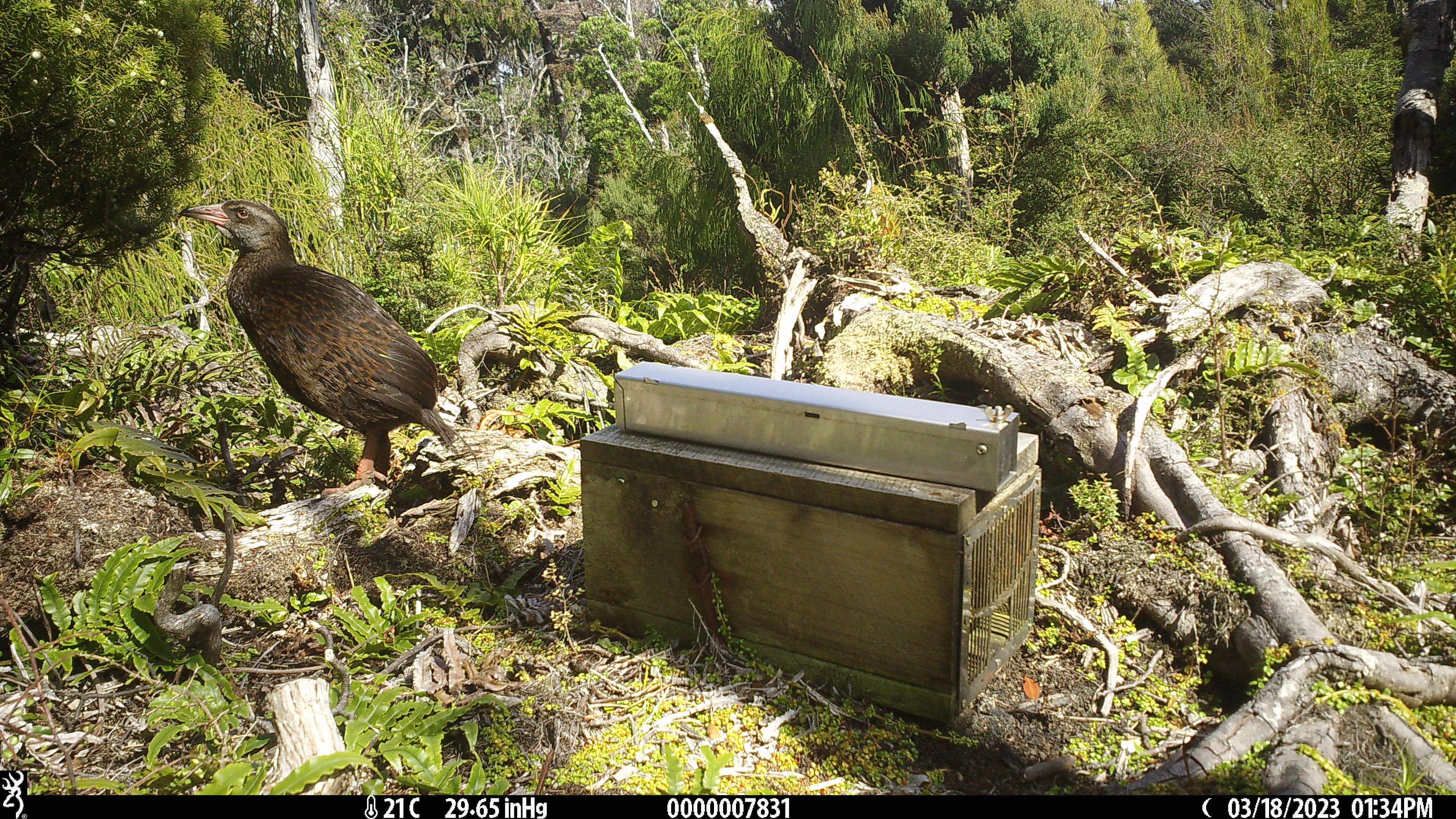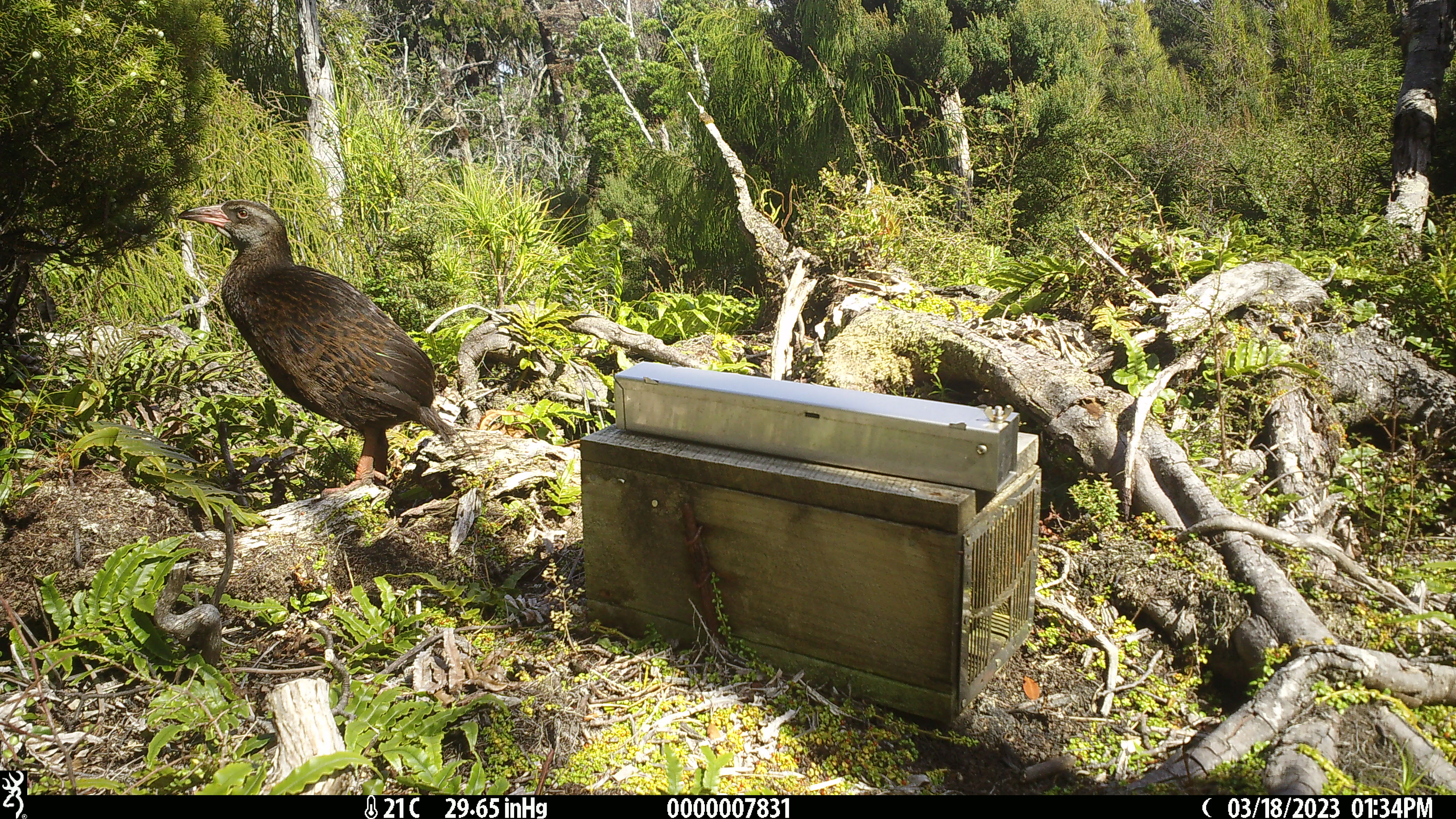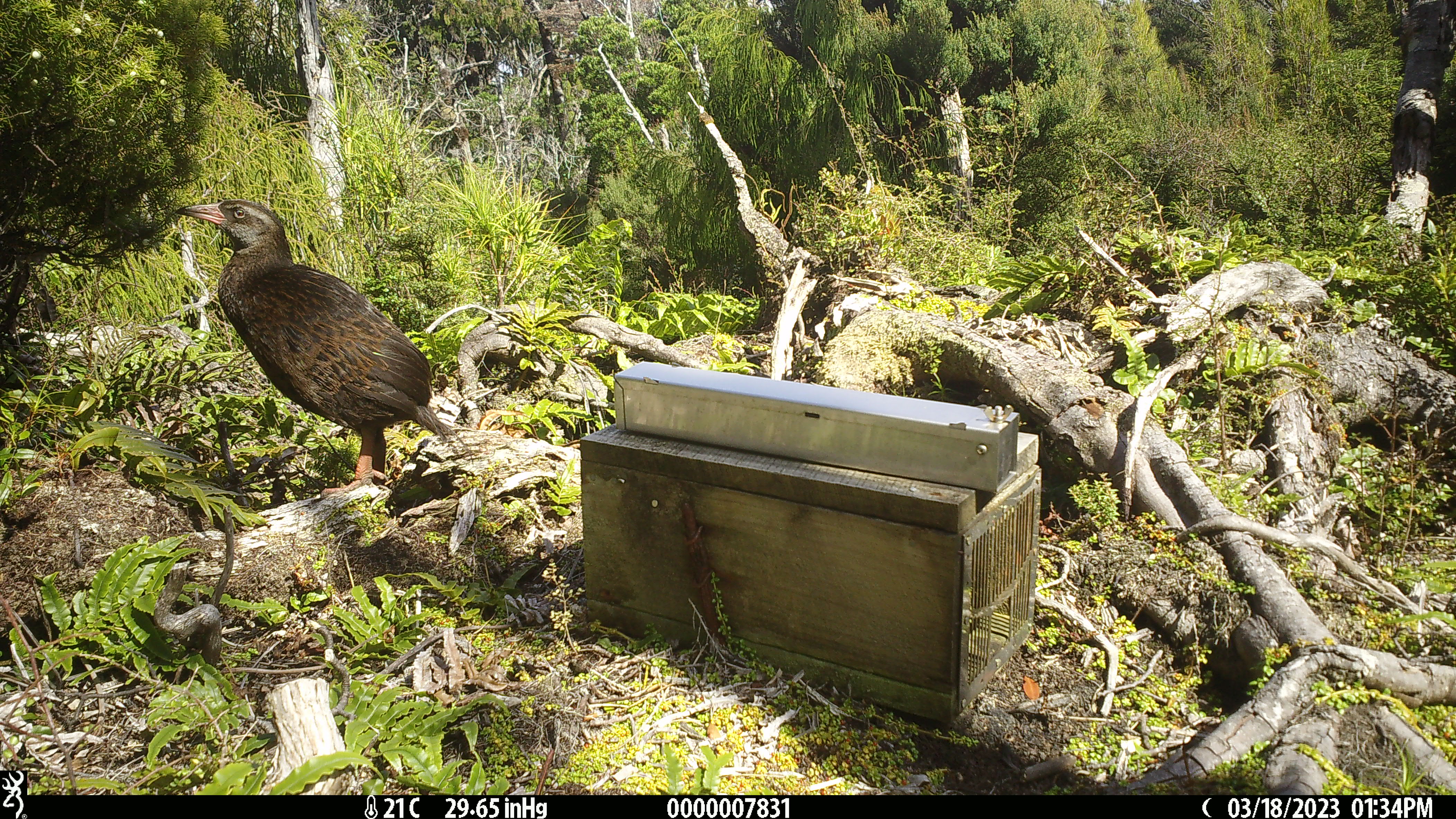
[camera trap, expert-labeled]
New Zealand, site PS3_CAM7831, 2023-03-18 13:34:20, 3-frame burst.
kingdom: Animalia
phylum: Chordata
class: Aves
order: Gruiformes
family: Rallidae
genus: Gallirallus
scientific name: Gallirallus australis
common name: weka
Weka (Gallirallus australis).